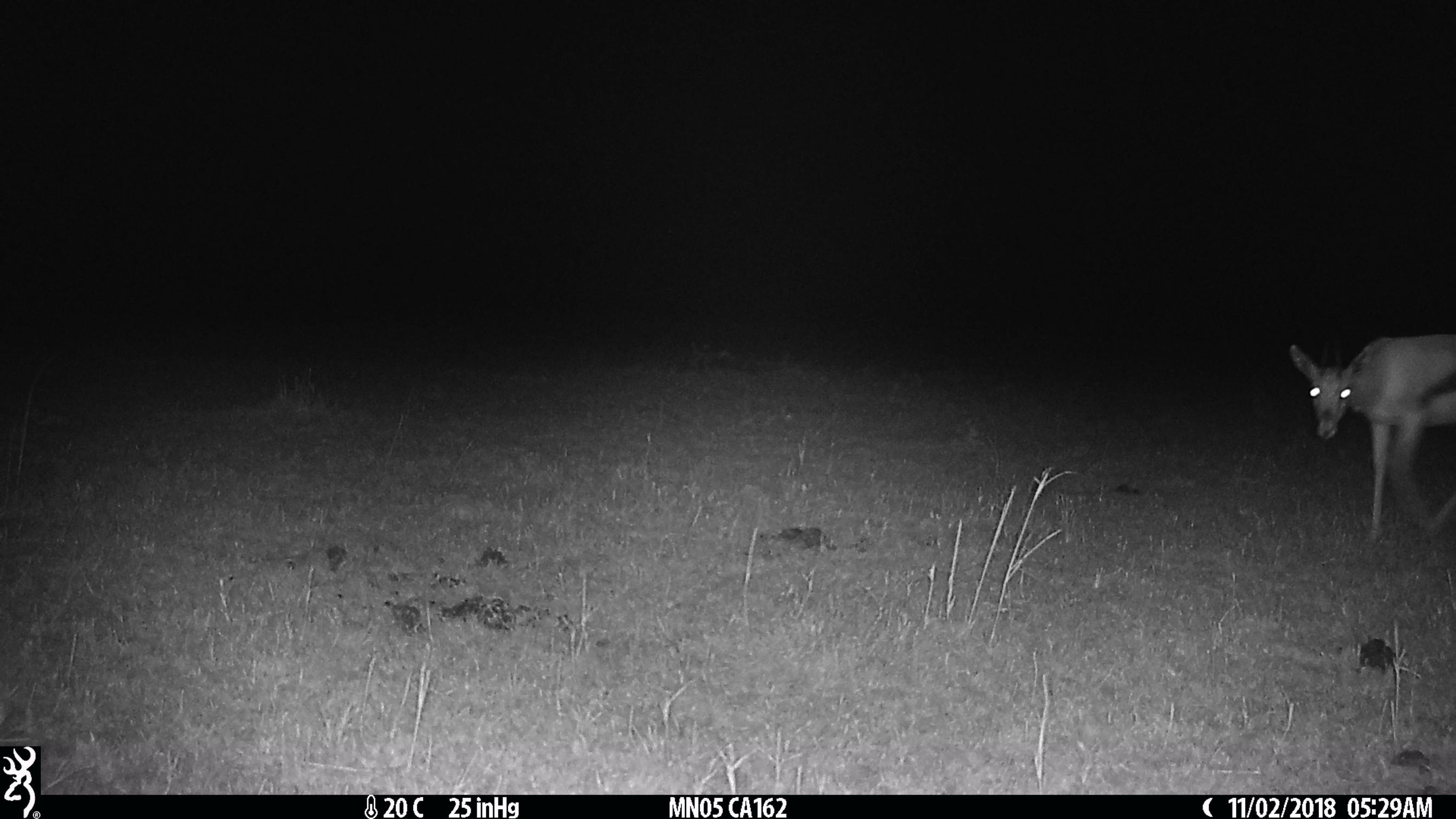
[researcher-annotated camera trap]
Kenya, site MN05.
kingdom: Animalia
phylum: Chordata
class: Mammalia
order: Artiodactyla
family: Bovidae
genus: Eudorcas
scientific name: Eudorcas thomsonii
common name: thomon's gazelle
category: gazelle thomsons